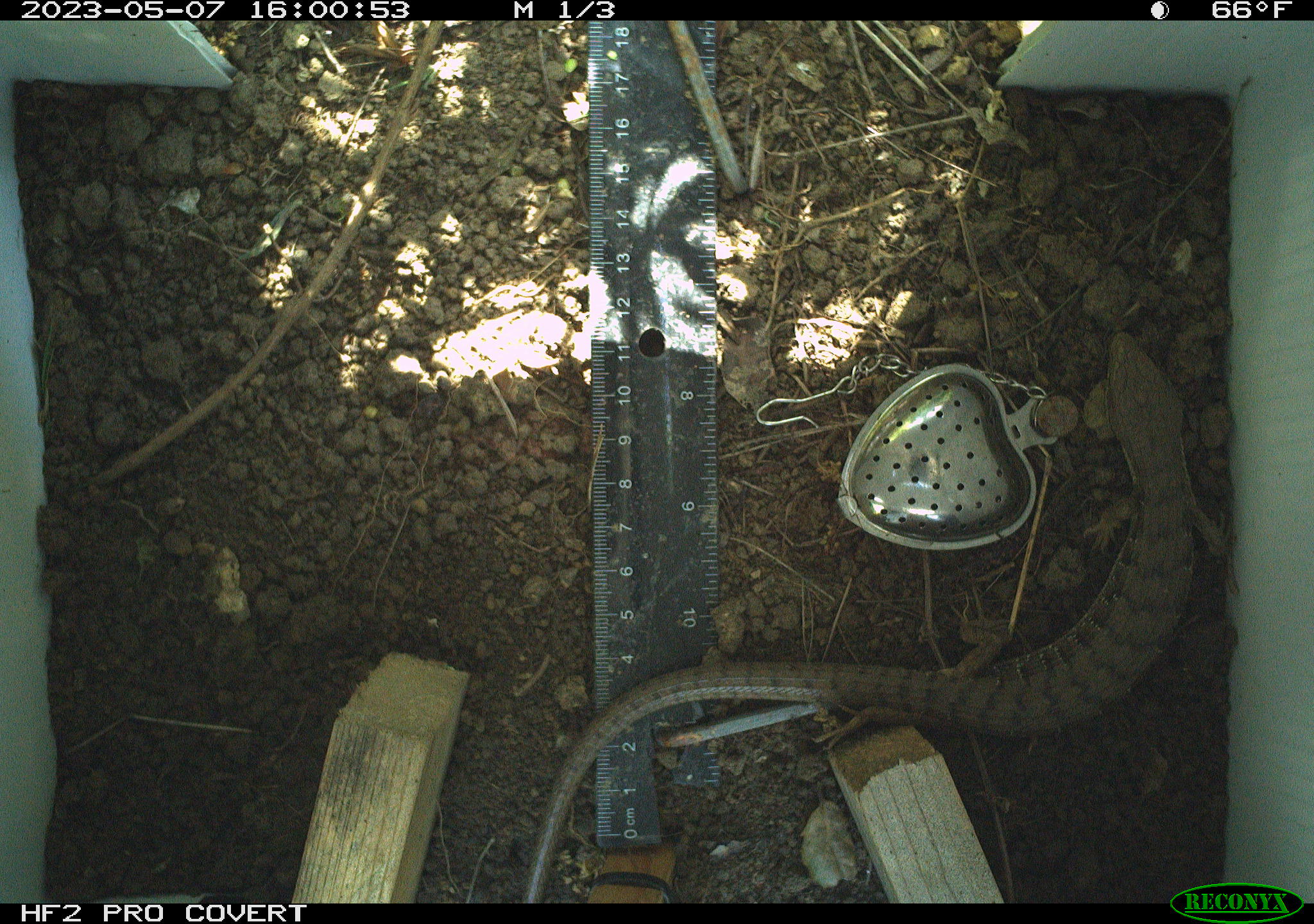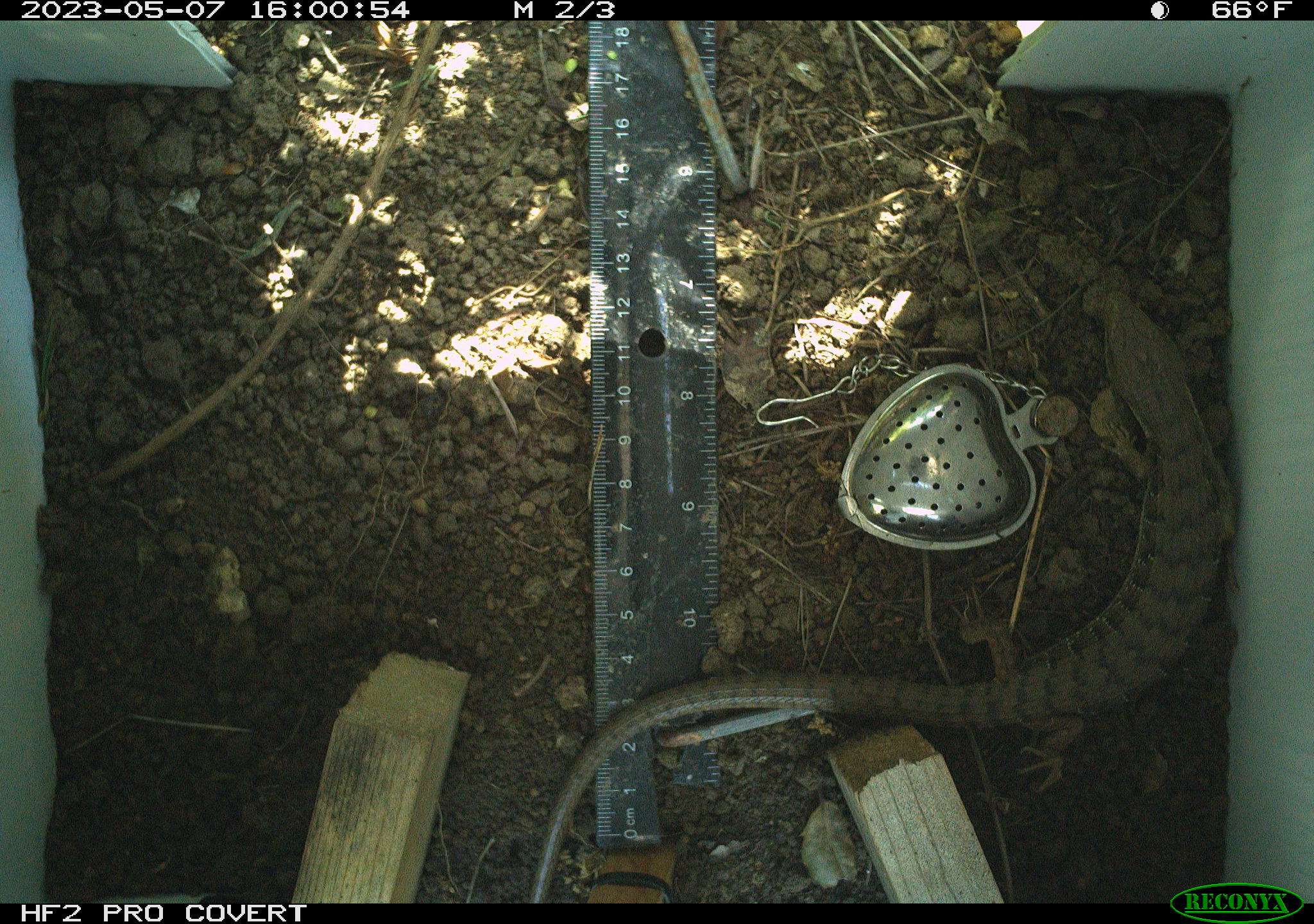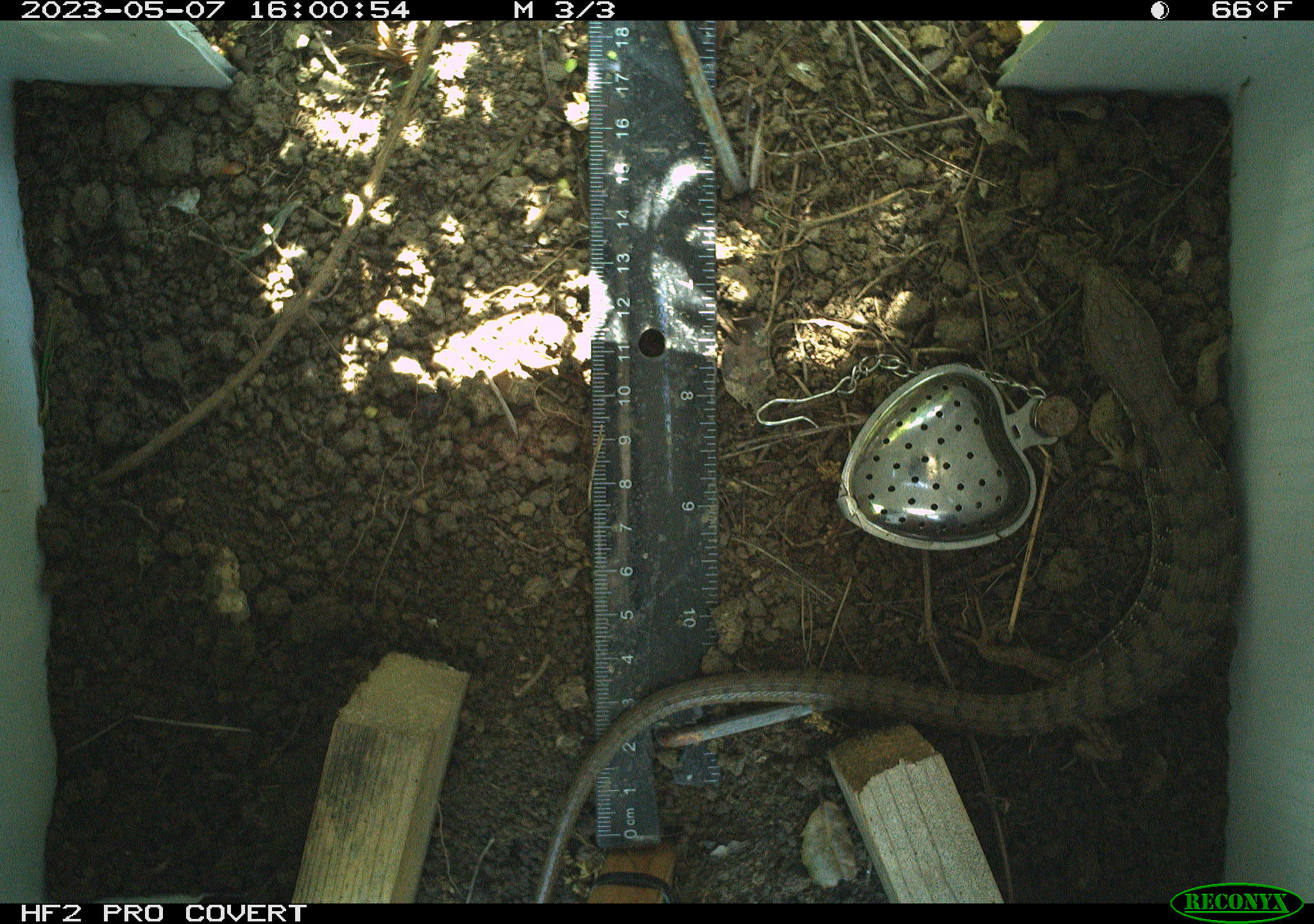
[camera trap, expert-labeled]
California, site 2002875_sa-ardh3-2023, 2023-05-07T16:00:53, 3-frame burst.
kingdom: Animalia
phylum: Chordata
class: Reptilia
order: Squamata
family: Anguidae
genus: Elgaria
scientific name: Elgaria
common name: alligator lizards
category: elgaria species